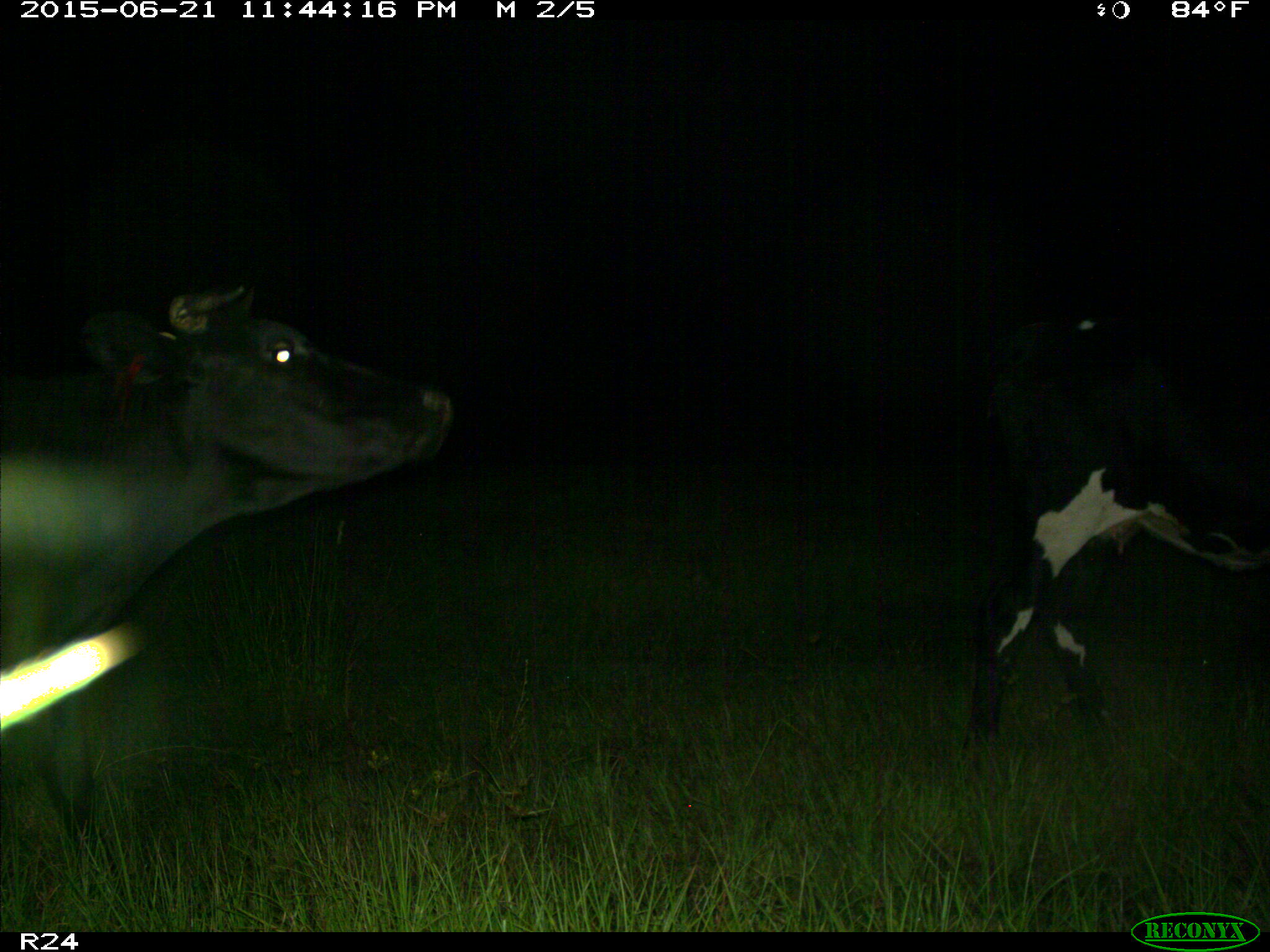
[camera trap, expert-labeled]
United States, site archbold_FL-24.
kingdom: Animalia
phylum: Chordata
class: Mammalia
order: Artiodactyla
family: Bovidae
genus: Bos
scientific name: Bos taurus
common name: domestic cow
Bos taurus (domestic cow).